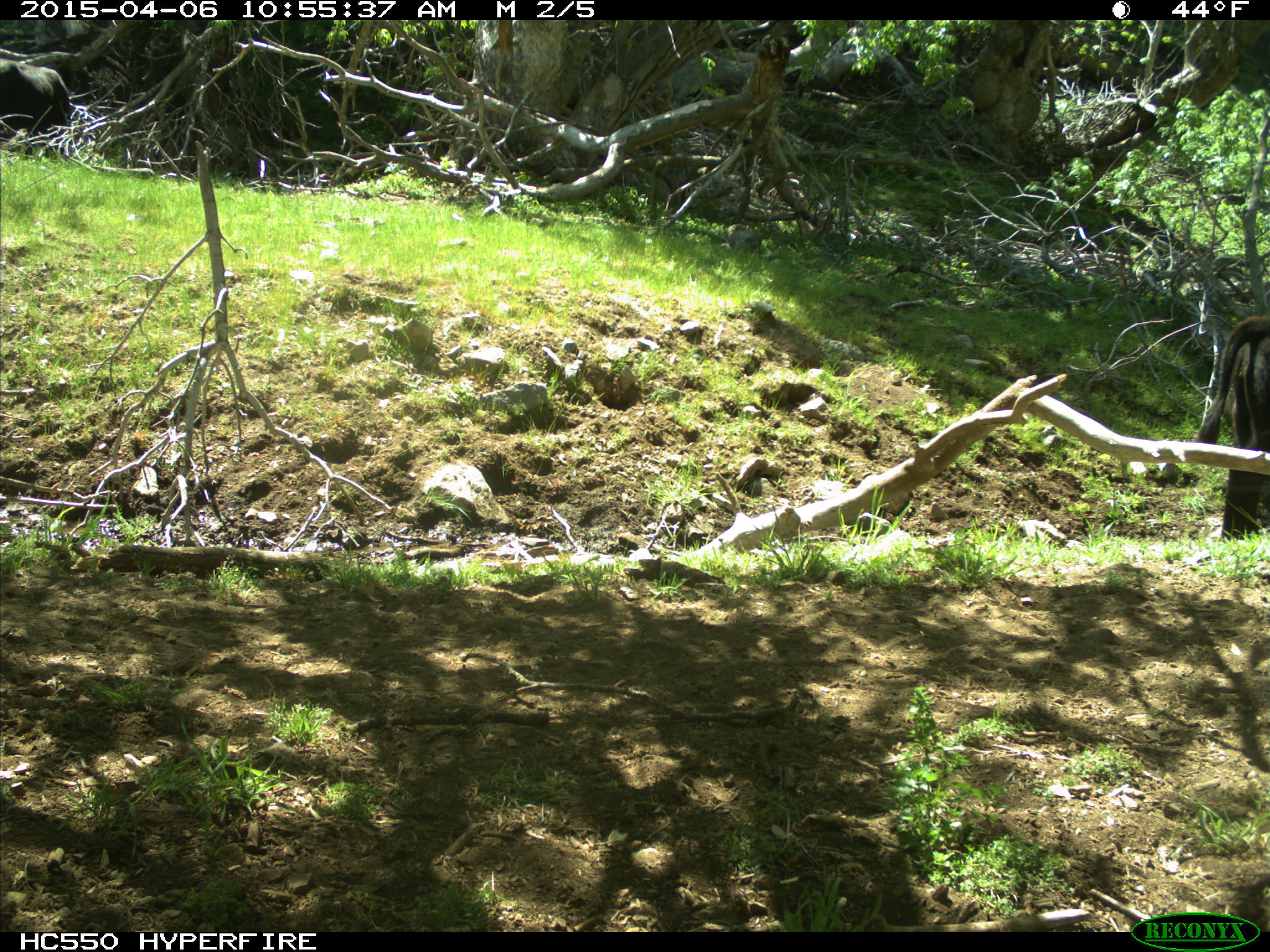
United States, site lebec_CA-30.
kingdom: Animalia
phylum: Chordata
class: Mammalia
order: Artiodactyla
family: Bovidae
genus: Bos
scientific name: Bos taurus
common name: domestic cow